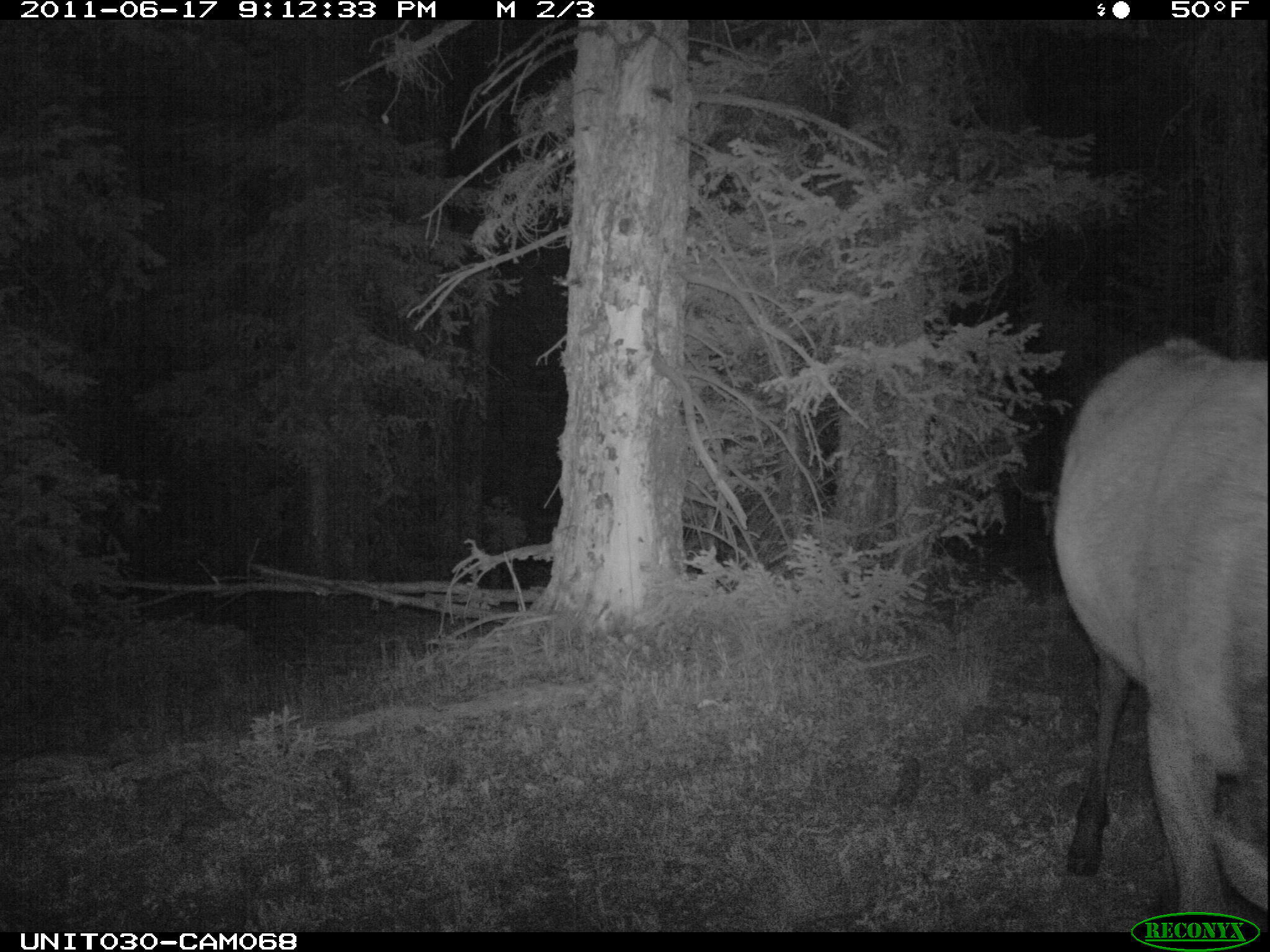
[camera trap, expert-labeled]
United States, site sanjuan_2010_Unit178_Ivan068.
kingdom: Animalia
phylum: Chordata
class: Mammalia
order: Artiodactyla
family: Cervidae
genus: Cervus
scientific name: Cervus elaphus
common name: red deer